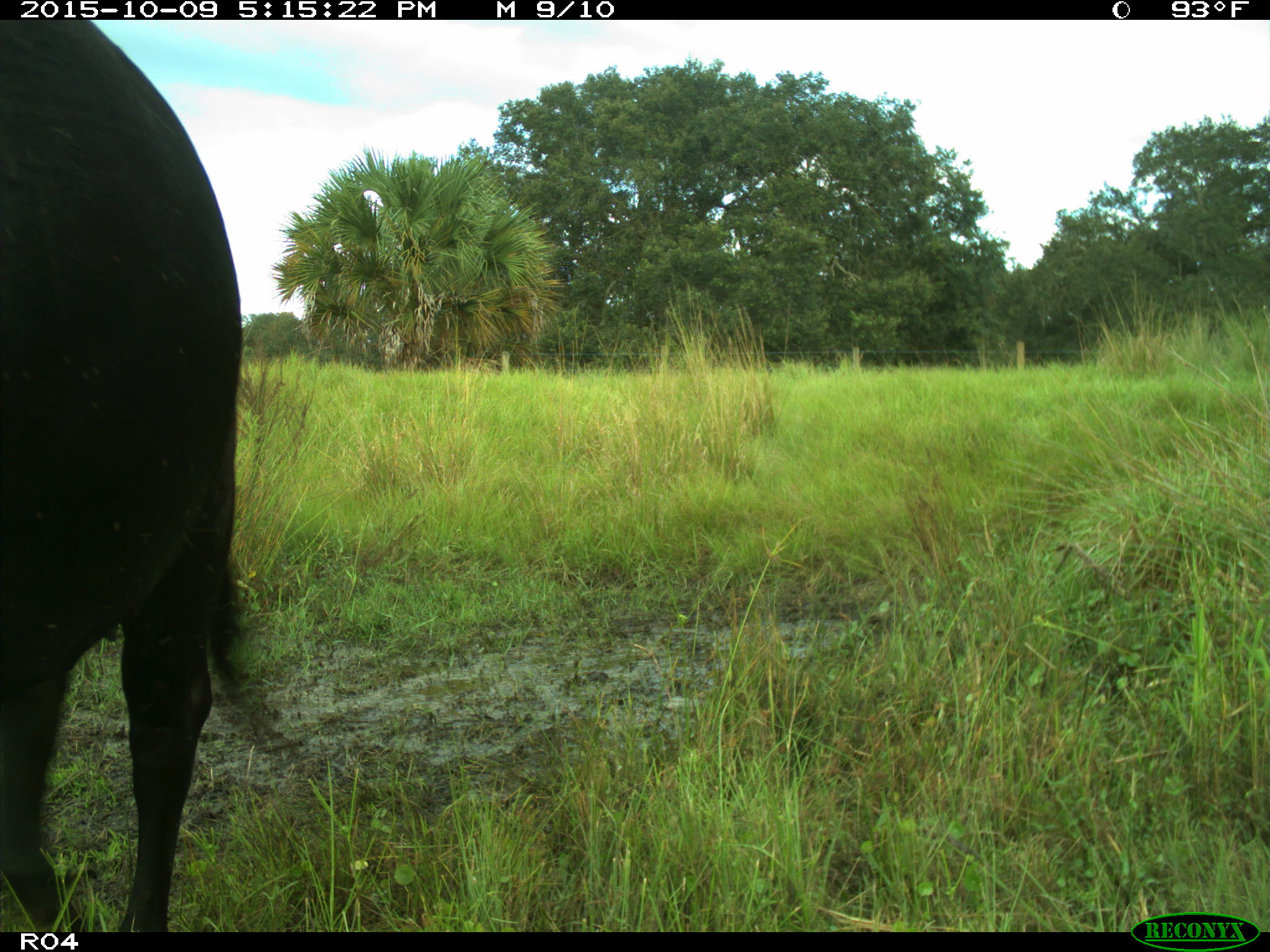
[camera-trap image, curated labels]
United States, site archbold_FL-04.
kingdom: Animalia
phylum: Chordata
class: Mammalia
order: Artiodactyla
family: Bovidae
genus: Bos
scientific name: Bos taurus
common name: domestic cow